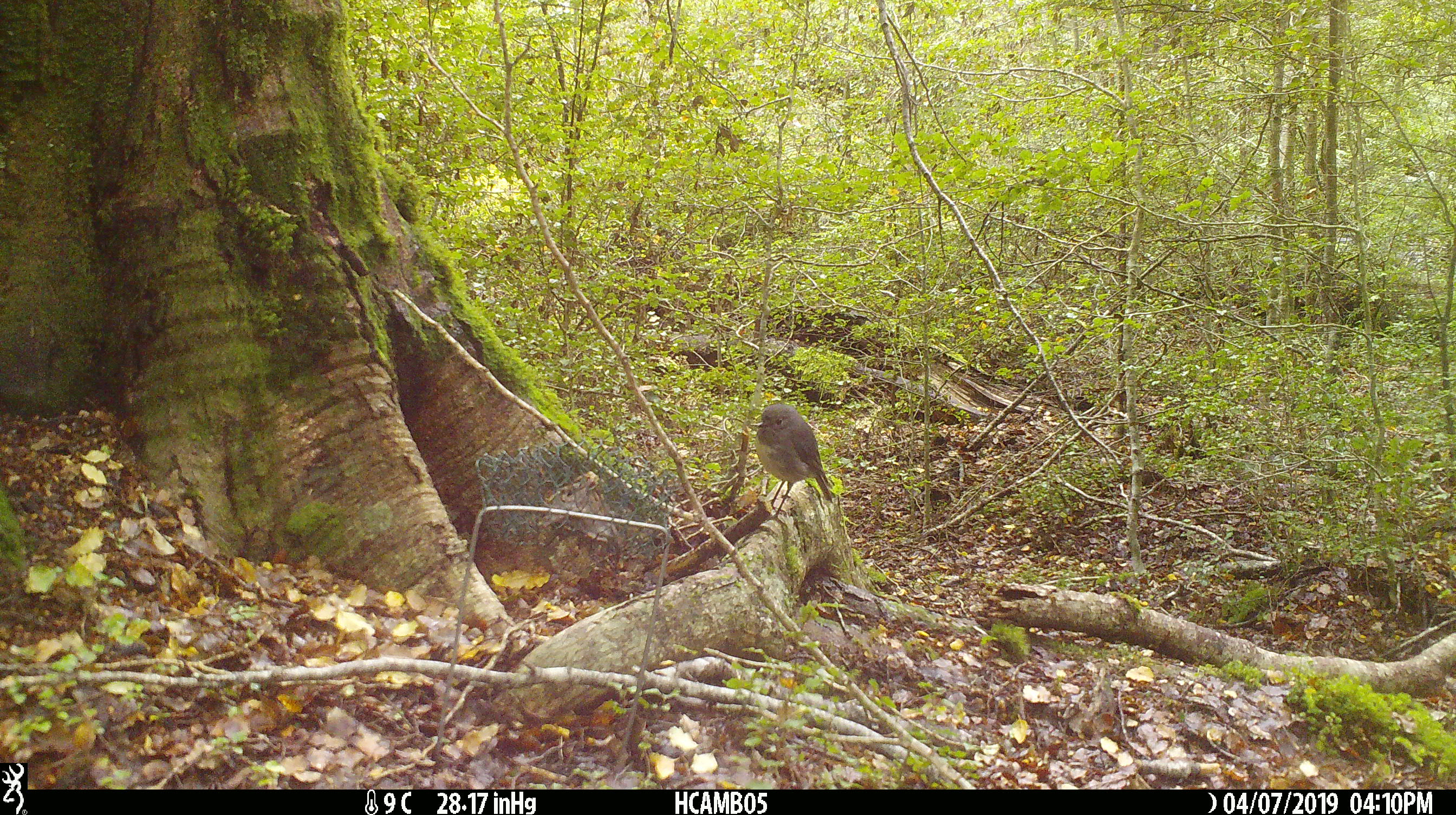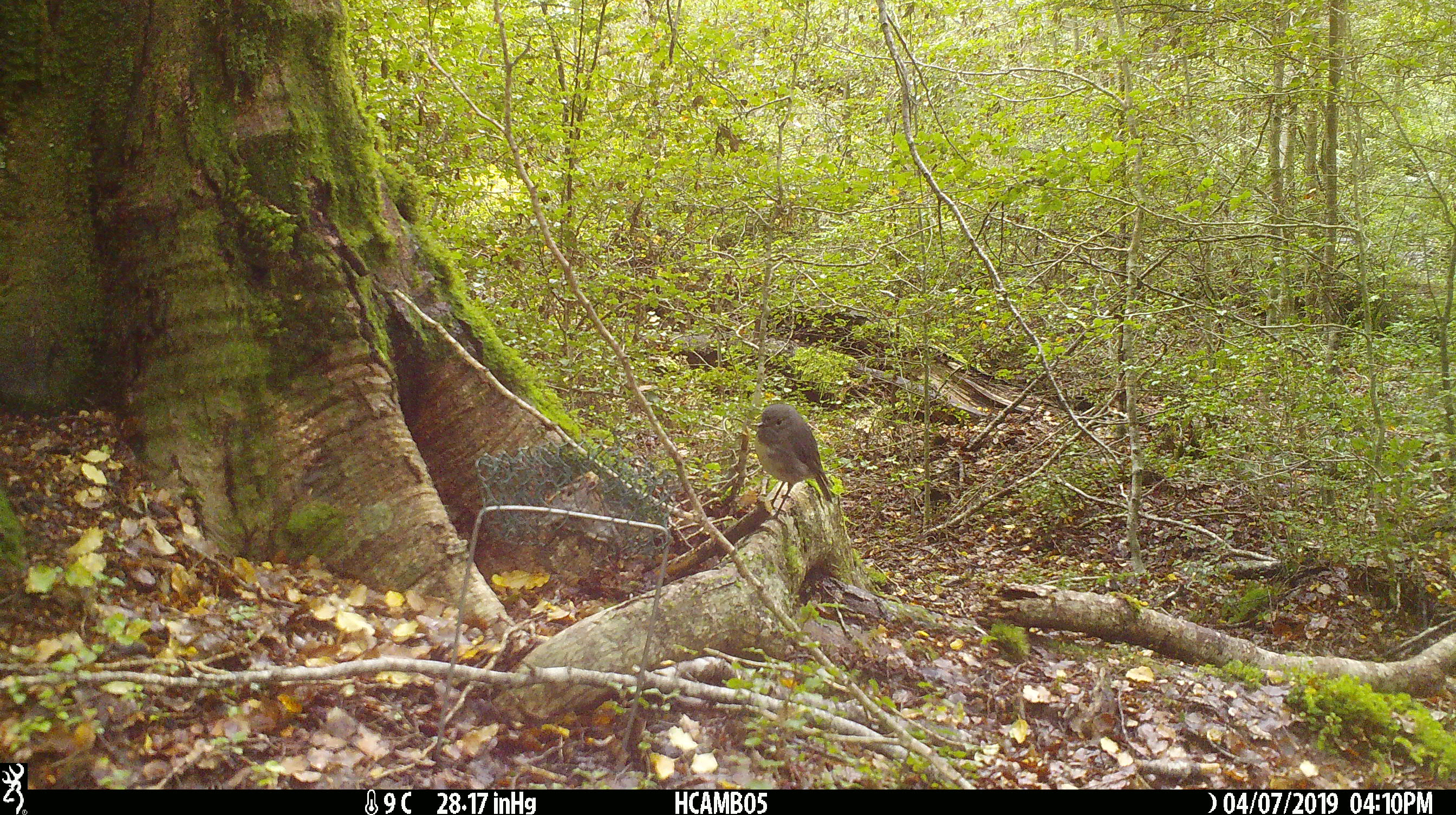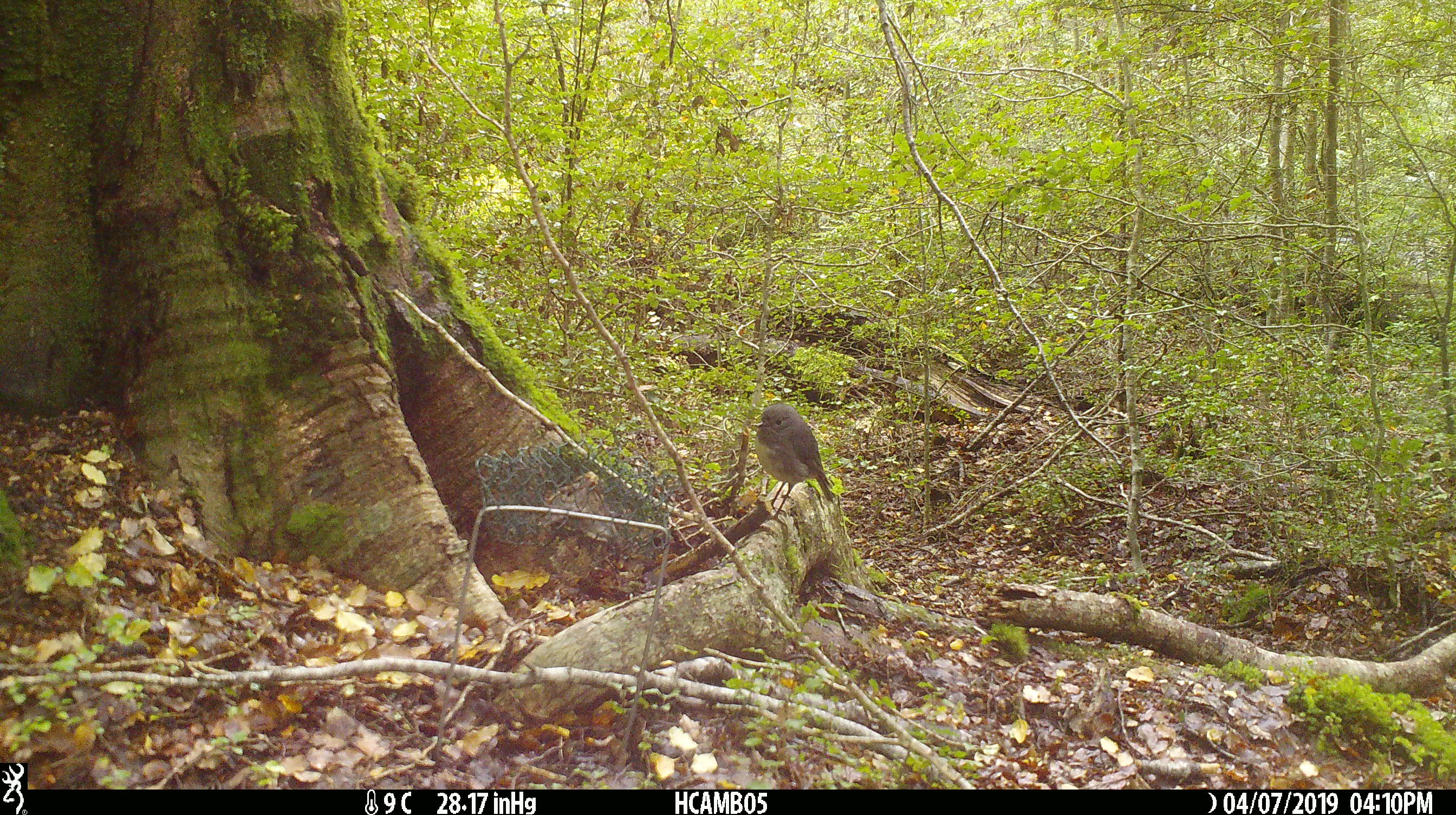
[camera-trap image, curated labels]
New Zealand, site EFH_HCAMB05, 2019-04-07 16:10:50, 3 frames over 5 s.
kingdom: Animalia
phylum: Chordata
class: Aves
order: Passeriformes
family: Petroicidae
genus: Petroica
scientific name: Petroica australis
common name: new zealand robin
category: robin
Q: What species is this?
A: Robin (new zealand robin) (Petroica australis).